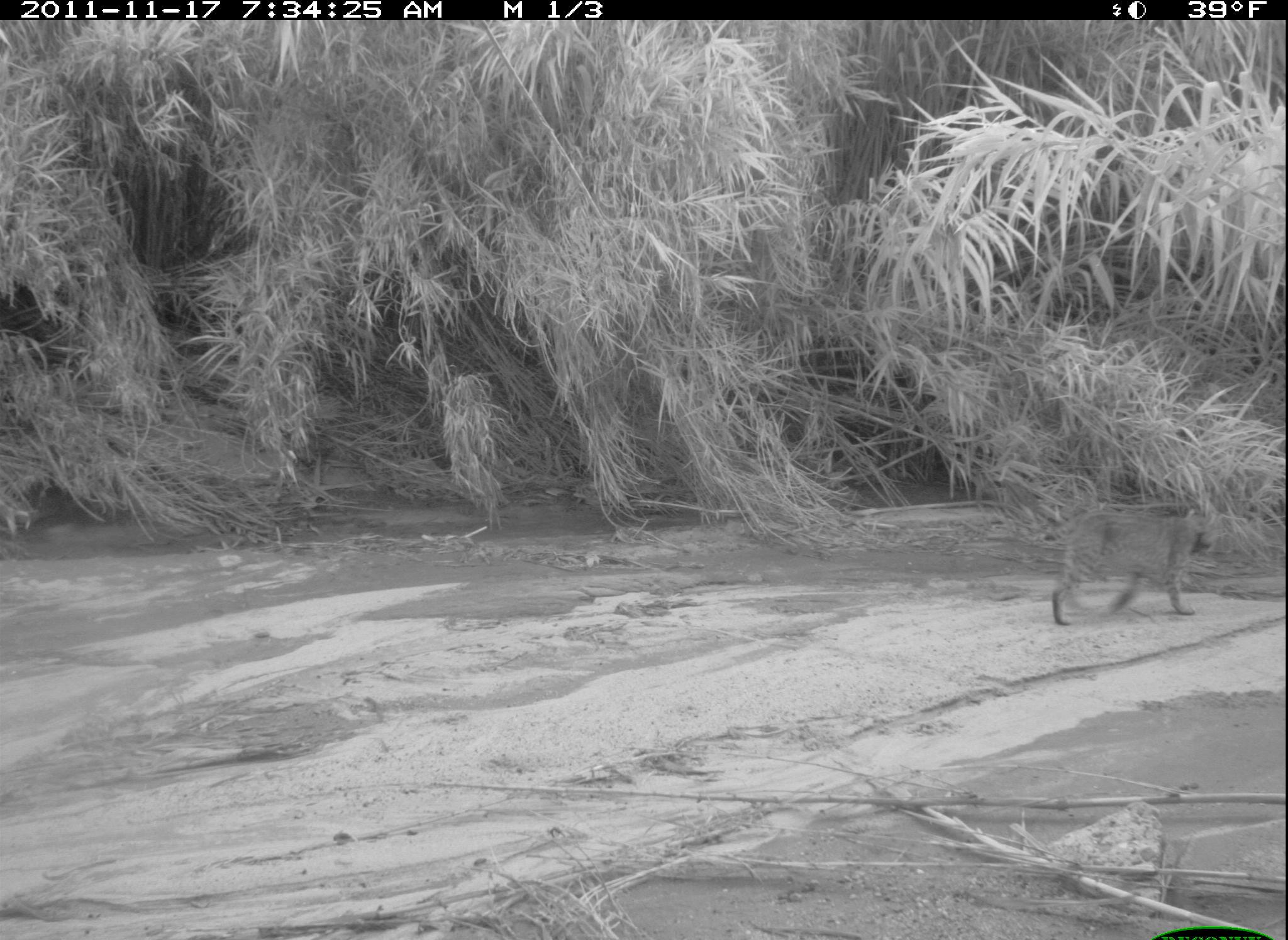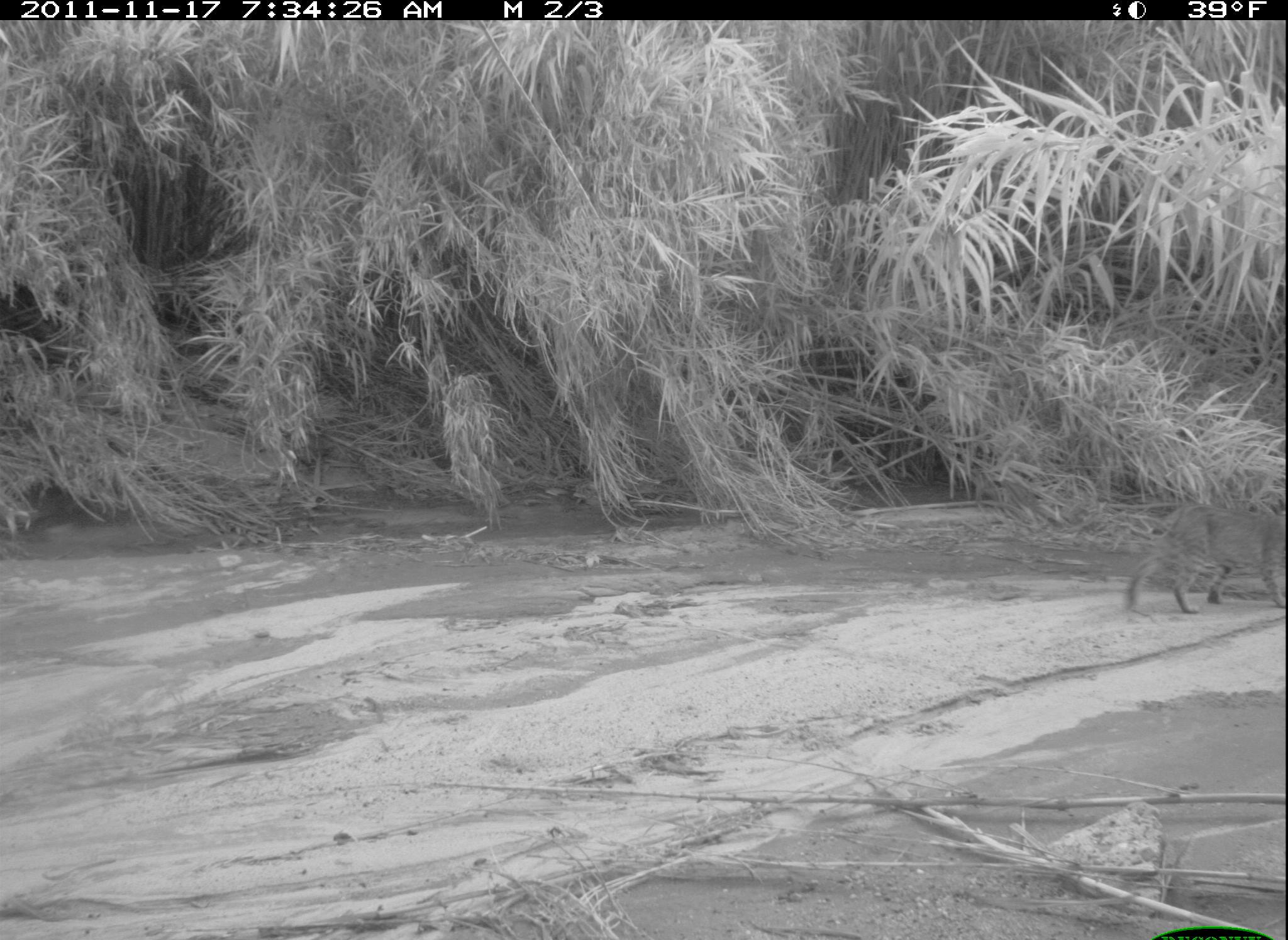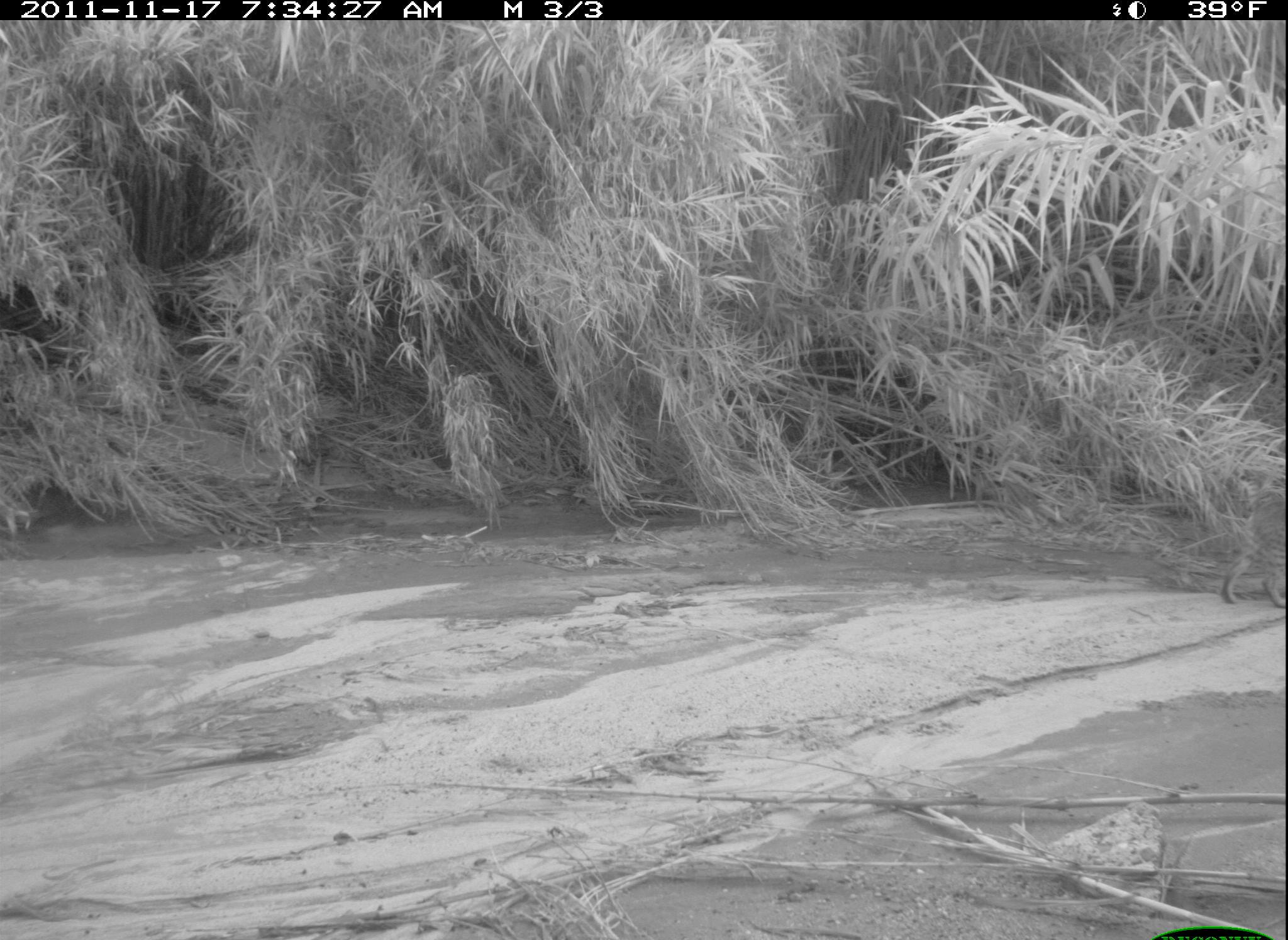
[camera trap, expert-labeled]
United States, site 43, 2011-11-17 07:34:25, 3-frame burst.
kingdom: Animalia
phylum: Chordata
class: Mammalia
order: Carnivora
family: Felidae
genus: Lynx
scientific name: Lynx rufus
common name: bobcat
Bobcat (Lynx rufus).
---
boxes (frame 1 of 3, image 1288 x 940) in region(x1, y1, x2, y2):
bobcat: region(1014, 493, 1228, 635)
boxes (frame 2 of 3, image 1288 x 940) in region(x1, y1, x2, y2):
bobcat: region(1117, 483, 1286, 625)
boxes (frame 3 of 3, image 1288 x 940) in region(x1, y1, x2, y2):
bobcat: region(1217, 483, 1285, 604)